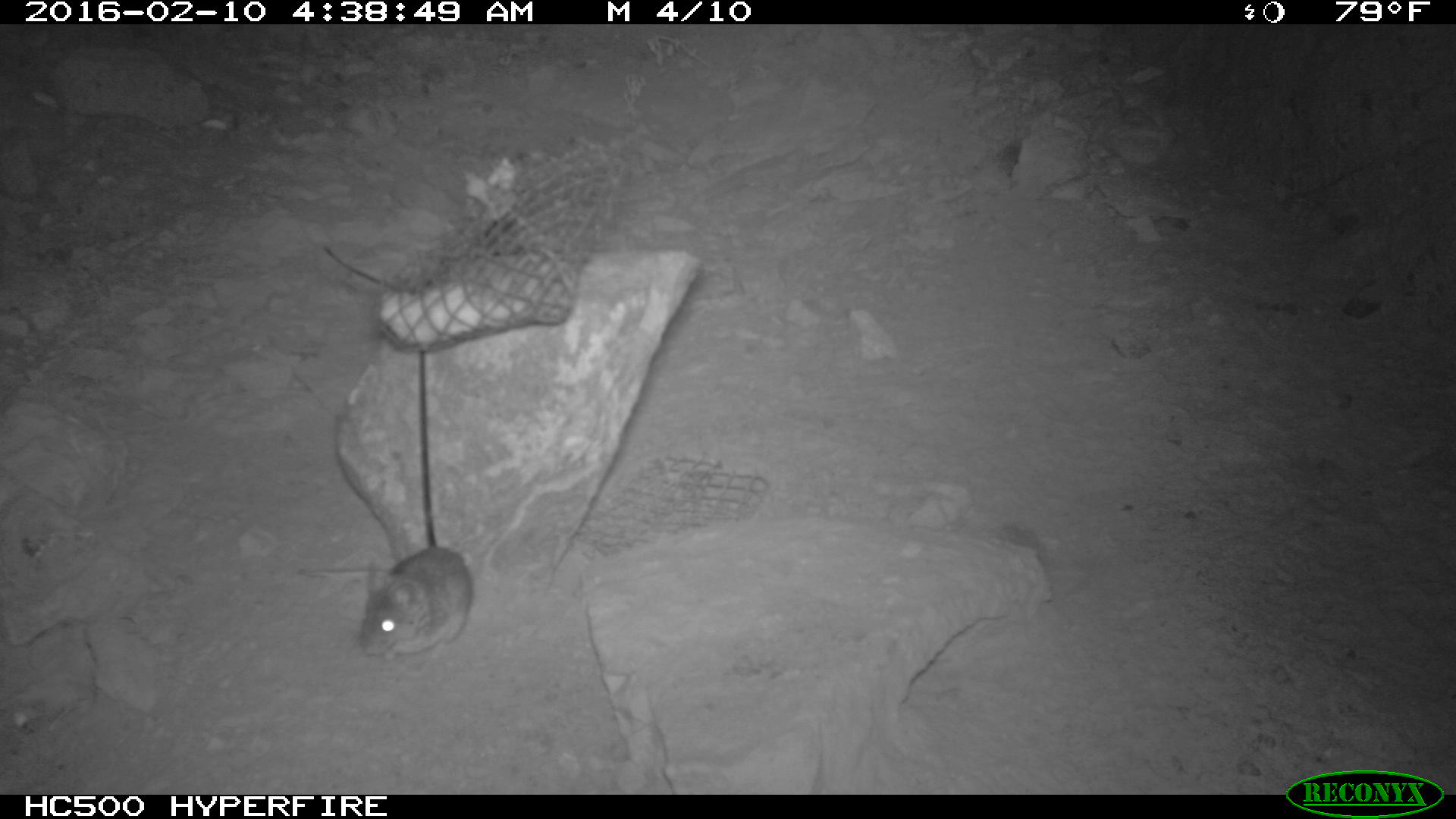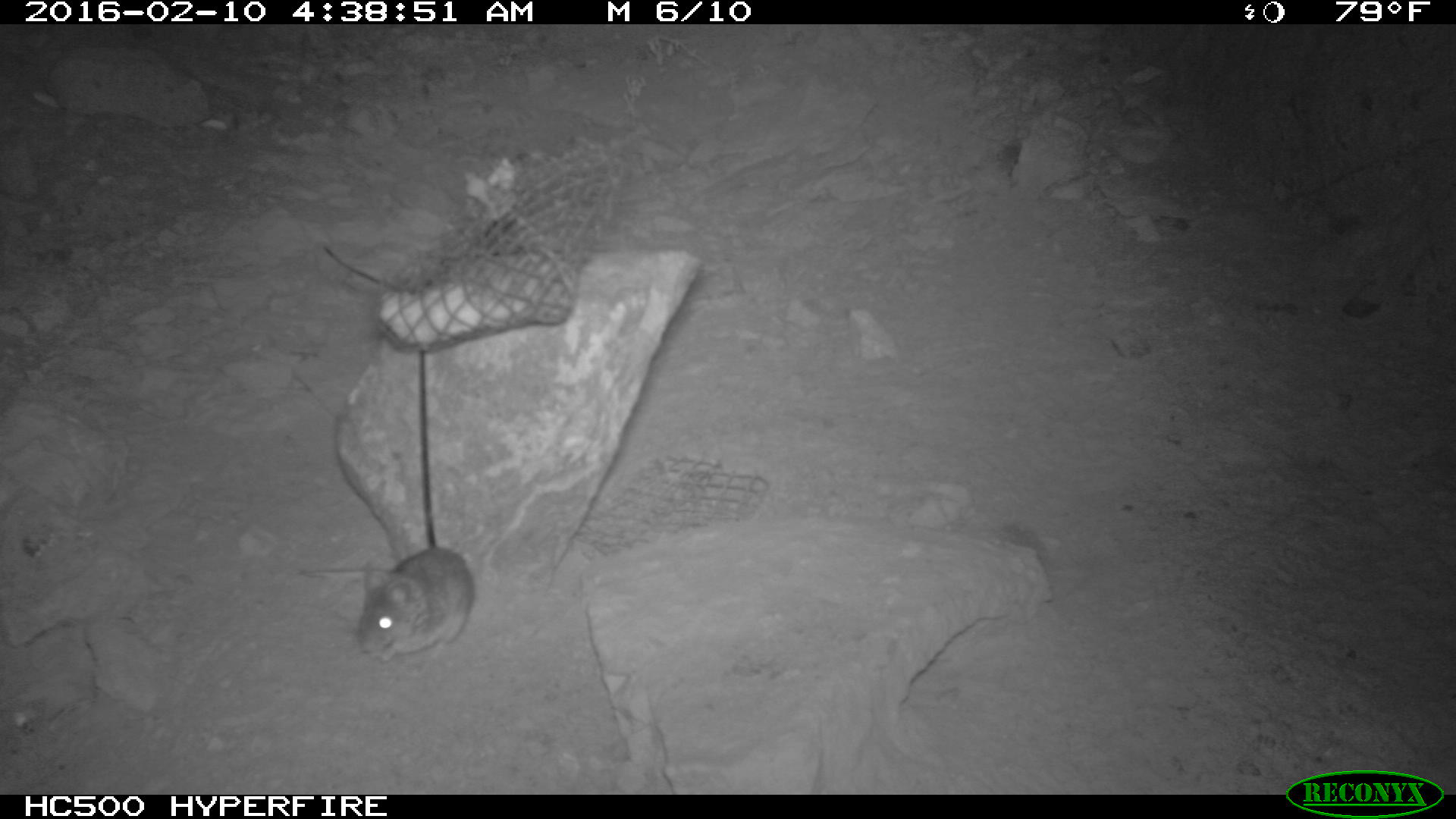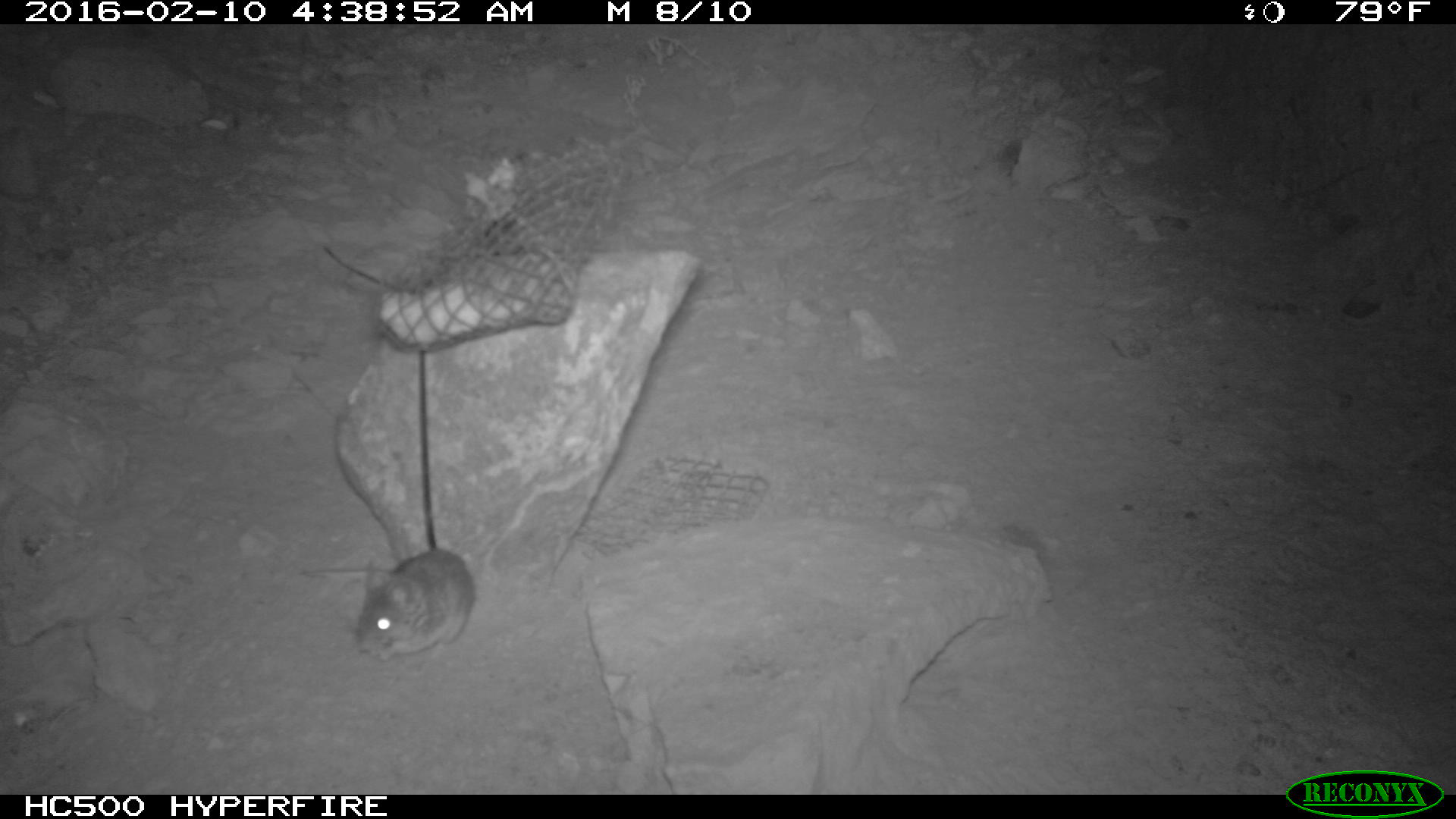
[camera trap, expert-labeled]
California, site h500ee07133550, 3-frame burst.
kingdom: Animalia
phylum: Chordata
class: Mammalia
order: Rodentia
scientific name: Rodentia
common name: rodent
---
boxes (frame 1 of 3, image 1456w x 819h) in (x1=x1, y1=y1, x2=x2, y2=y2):
rodent: (x1=298, y1=545, x2=474, y2=663)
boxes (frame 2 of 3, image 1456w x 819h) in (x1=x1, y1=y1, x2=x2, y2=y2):
rodent: (x1=300, y1=546, x2=474, y2=662)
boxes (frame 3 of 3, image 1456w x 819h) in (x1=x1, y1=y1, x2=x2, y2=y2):
rodent: (x1=300, y1=549, x2=474, y2=661)